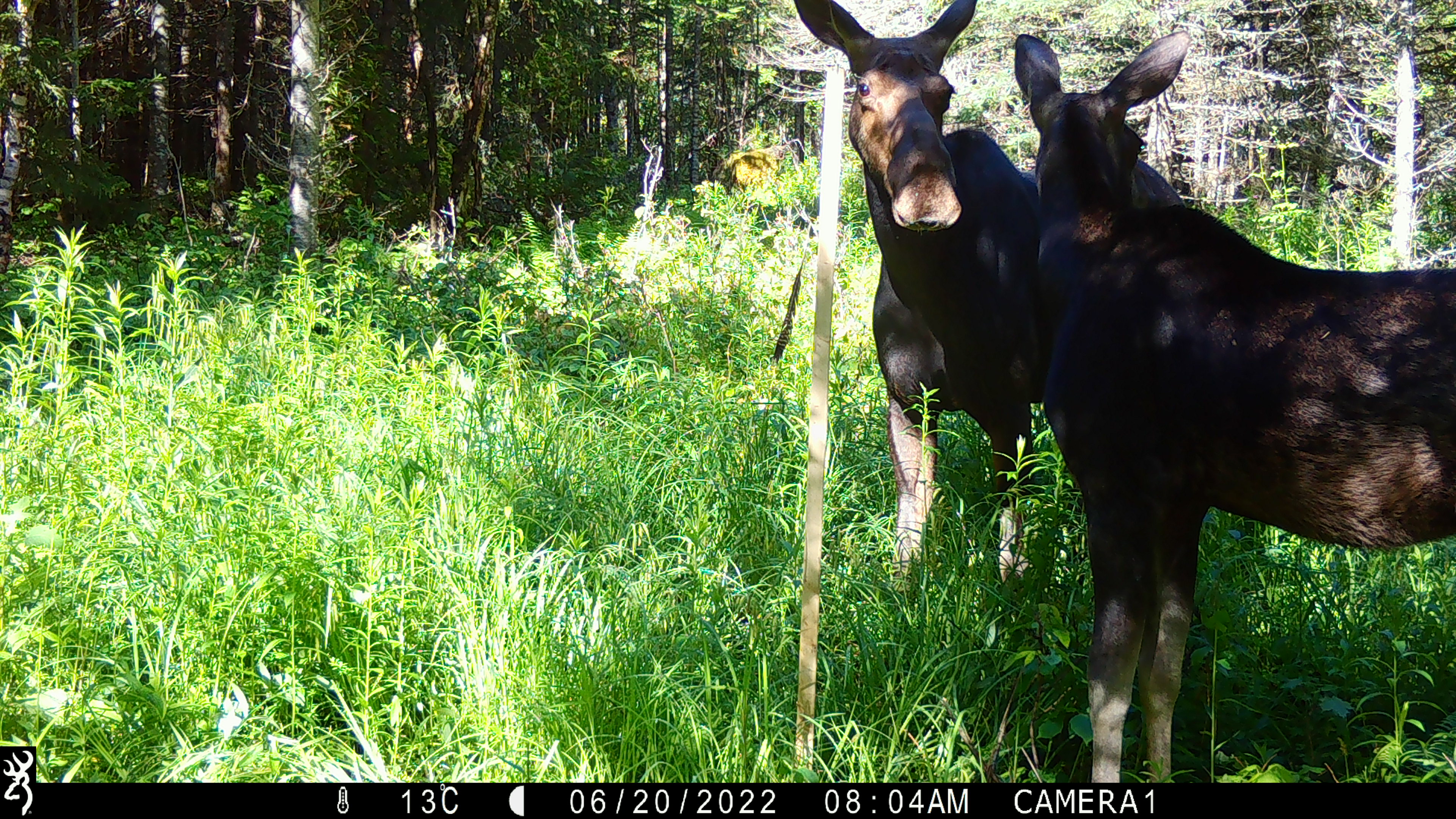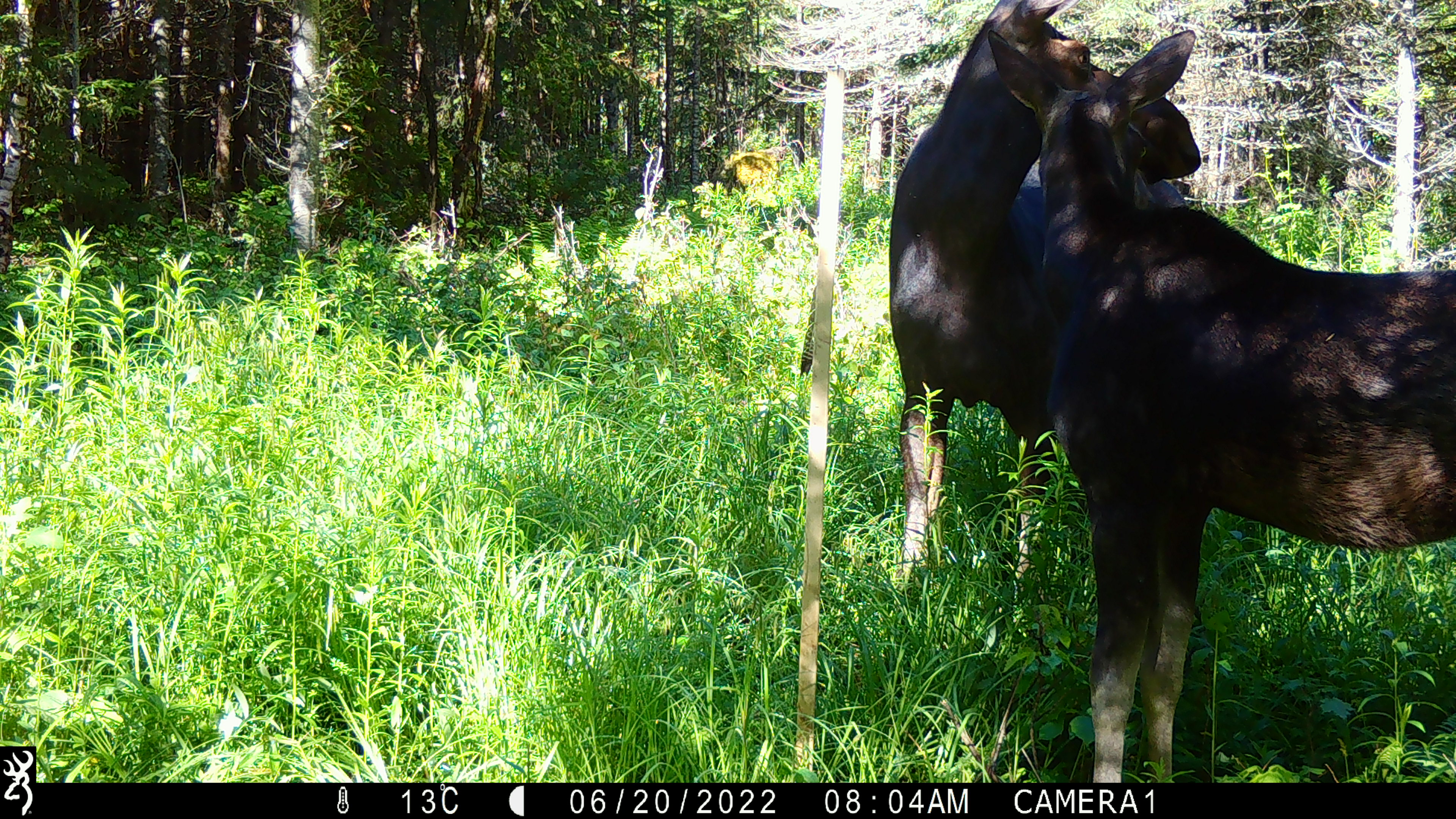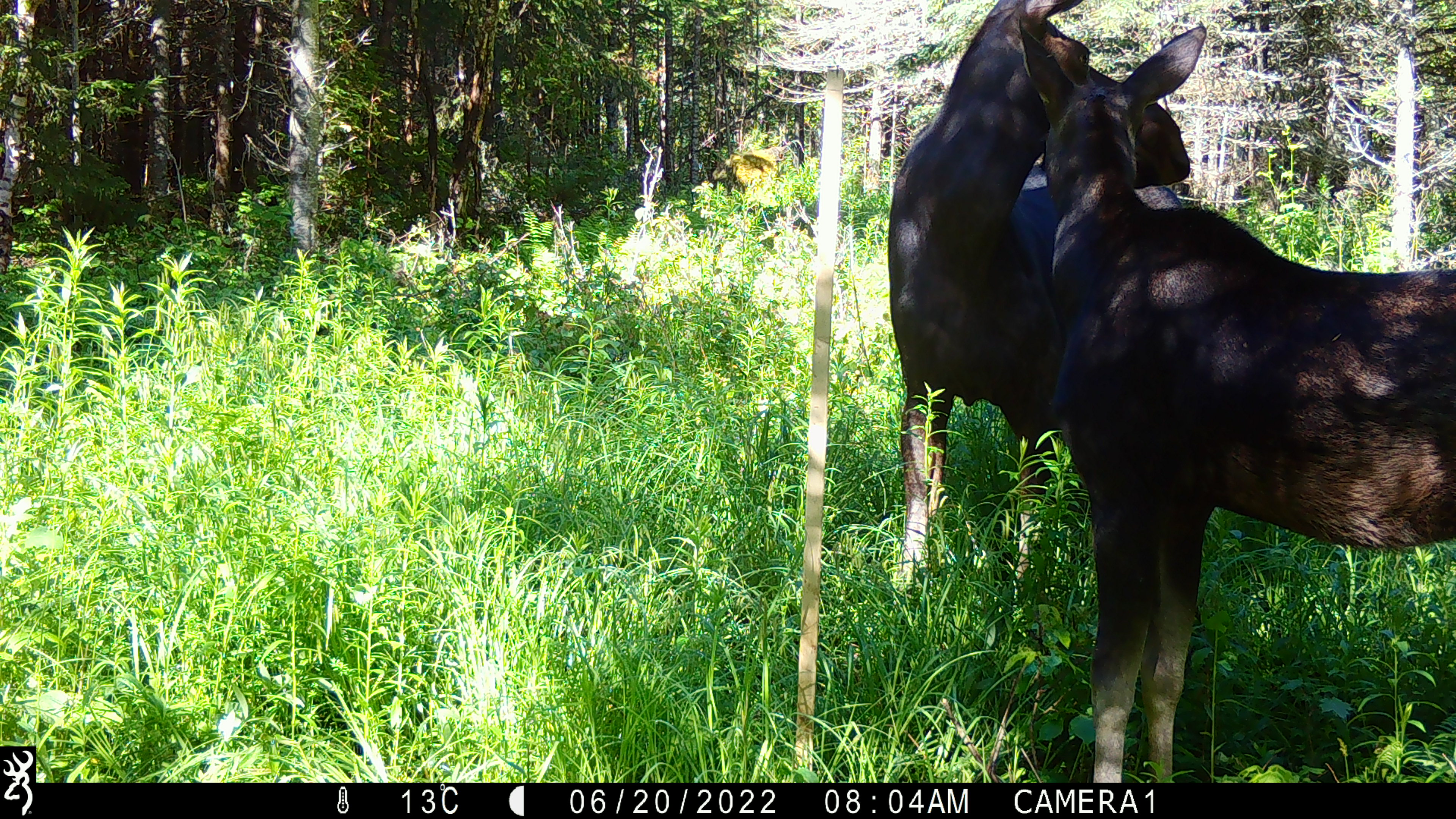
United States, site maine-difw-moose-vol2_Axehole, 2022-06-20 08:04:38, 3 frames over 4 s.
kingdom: Animalia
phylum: Chordata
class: Mammalia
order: Artiodactyla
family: Cervidae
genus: Alces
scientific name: Alces alces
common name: moose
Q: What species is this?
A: Moose (Alces alces).